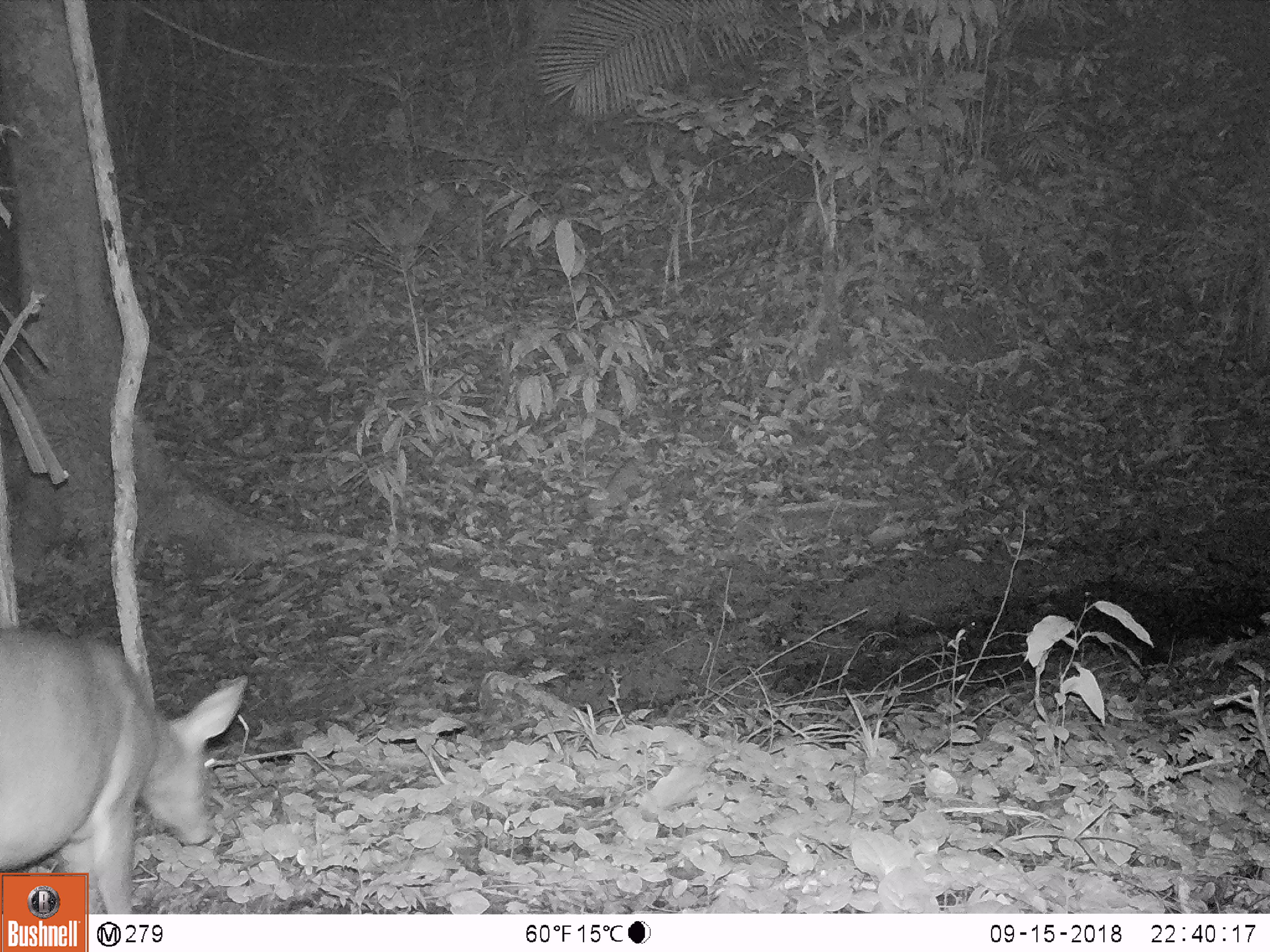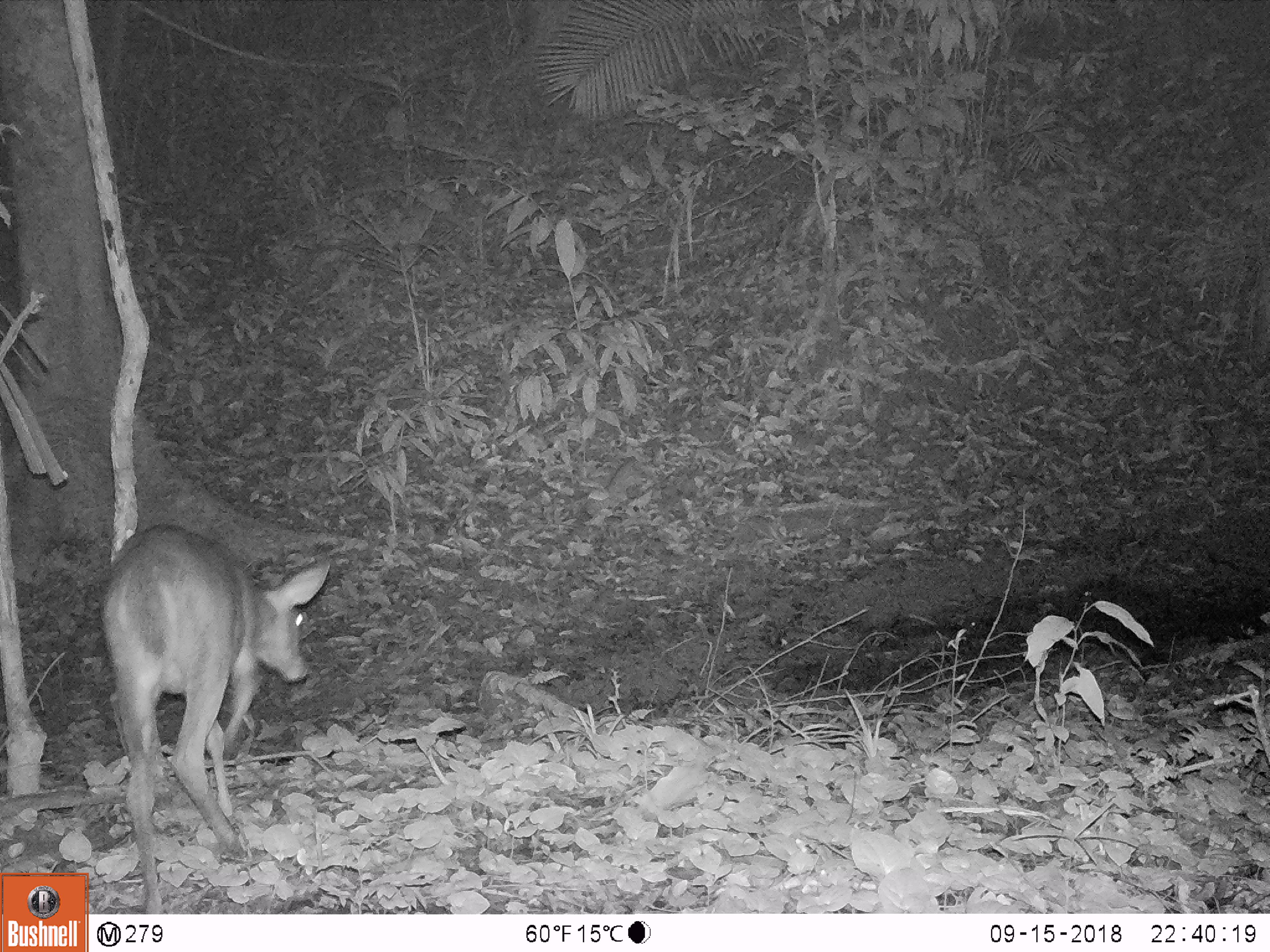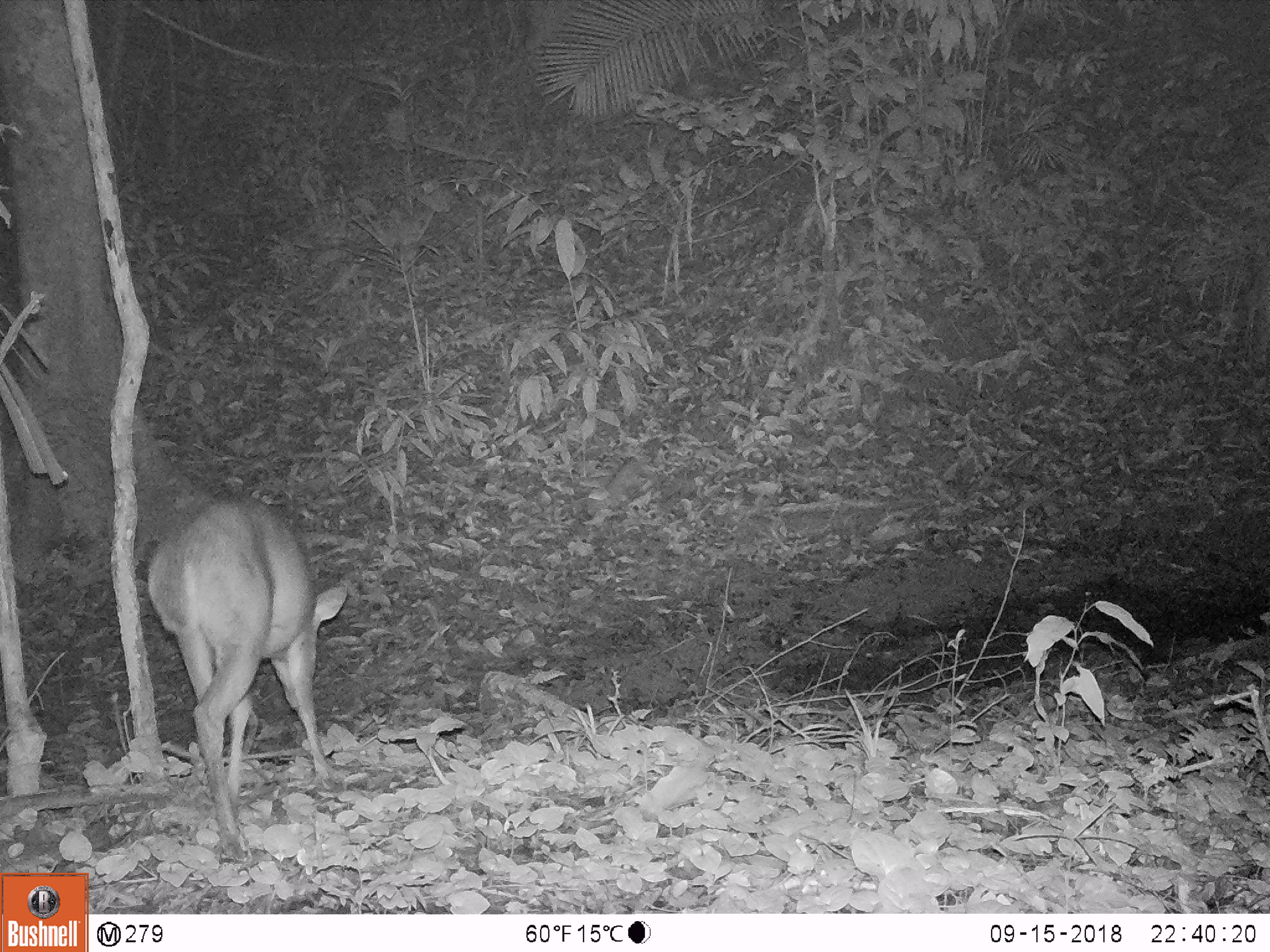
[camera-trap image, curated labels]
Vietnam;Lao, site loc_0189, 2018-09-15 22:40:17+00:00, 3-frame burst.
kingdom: Animalia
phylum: Chordata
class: Mammalia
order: Artiodactyla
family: Cervidae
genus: Muntiacus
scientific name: Muntiacus vuquangensis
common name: large-antlered muntjac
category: large antlered muntjac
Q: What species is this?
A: Large antlered muntjac (large-antlered muntjac) (Muntiacus vuquangensis).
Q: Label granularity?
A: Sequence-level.